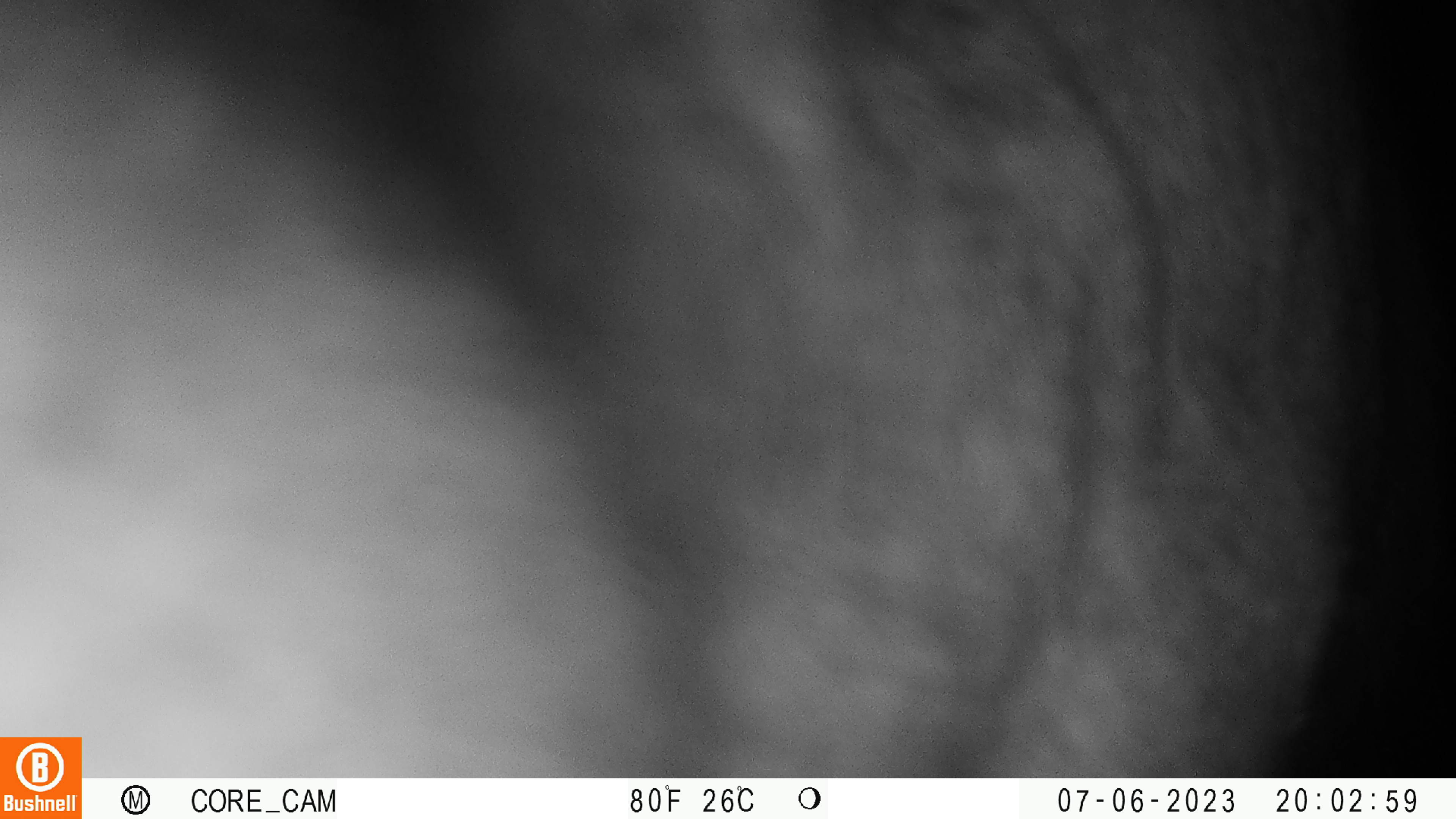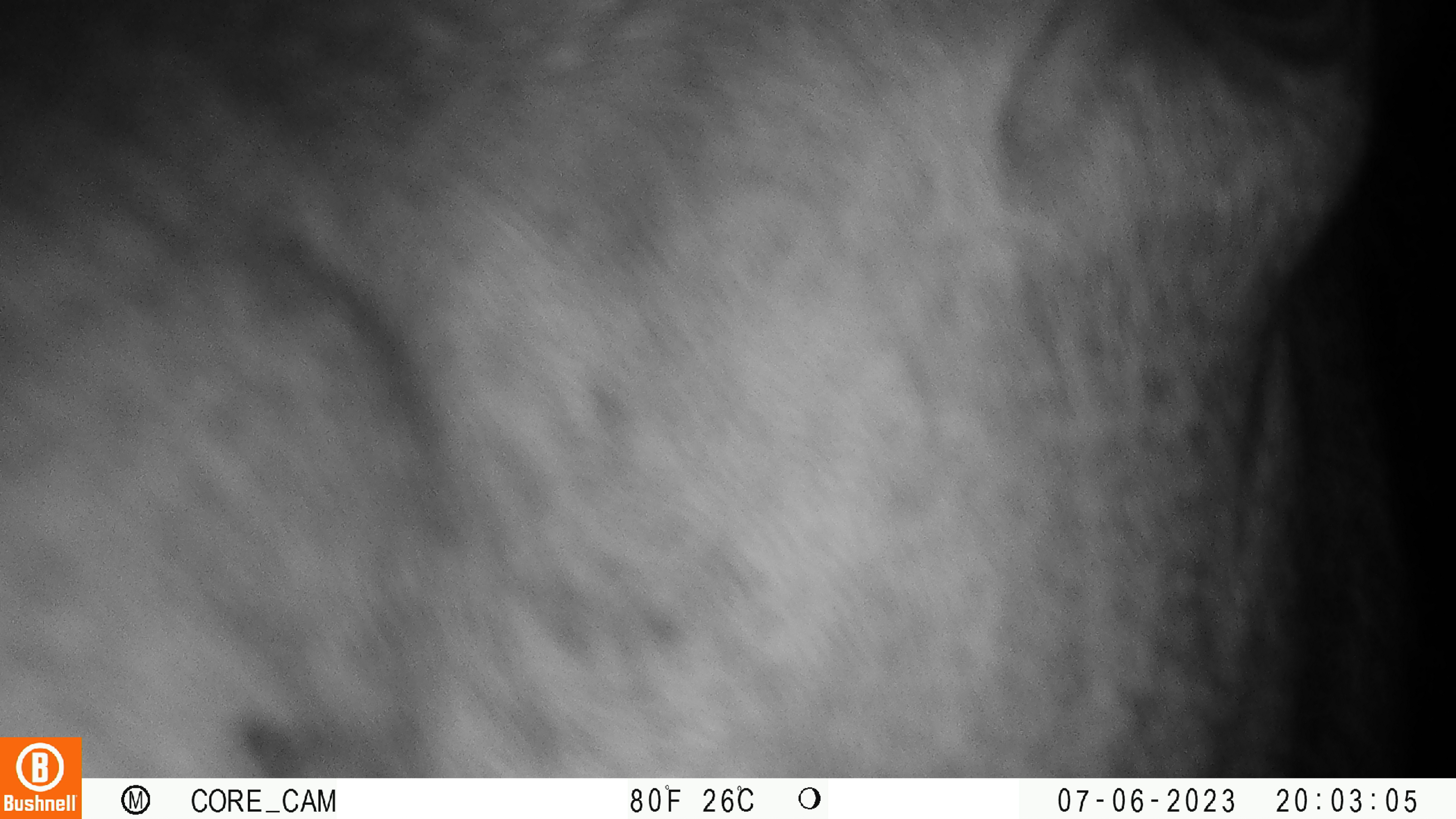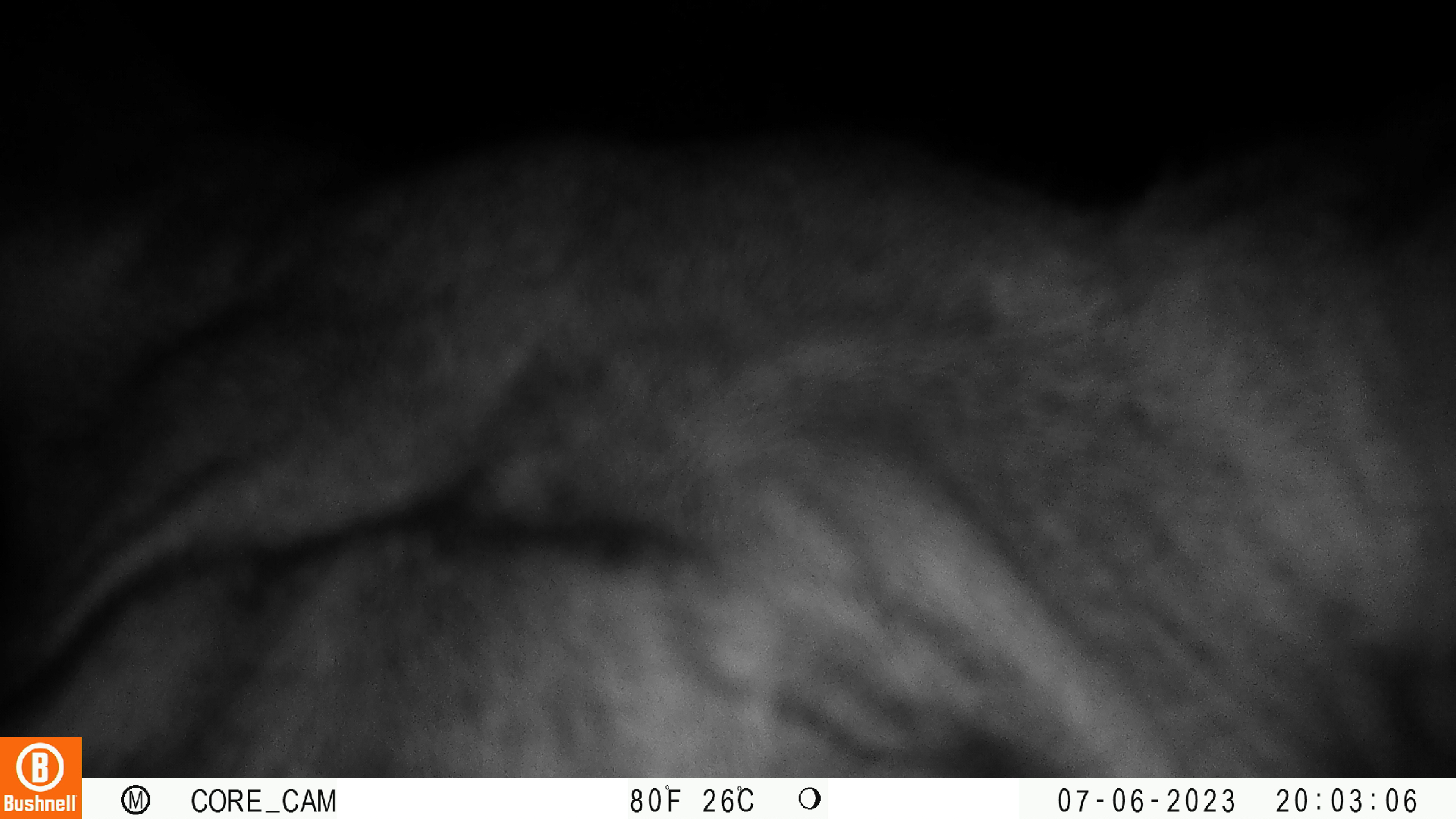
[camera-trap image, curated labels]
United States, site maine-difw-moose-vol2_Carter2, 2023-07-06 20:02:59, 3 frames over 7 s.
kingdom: Animalia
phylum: Chordata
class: Mammalia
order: Artiodactyla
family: Cervidae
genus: Alces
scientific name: Alces alces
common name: moose